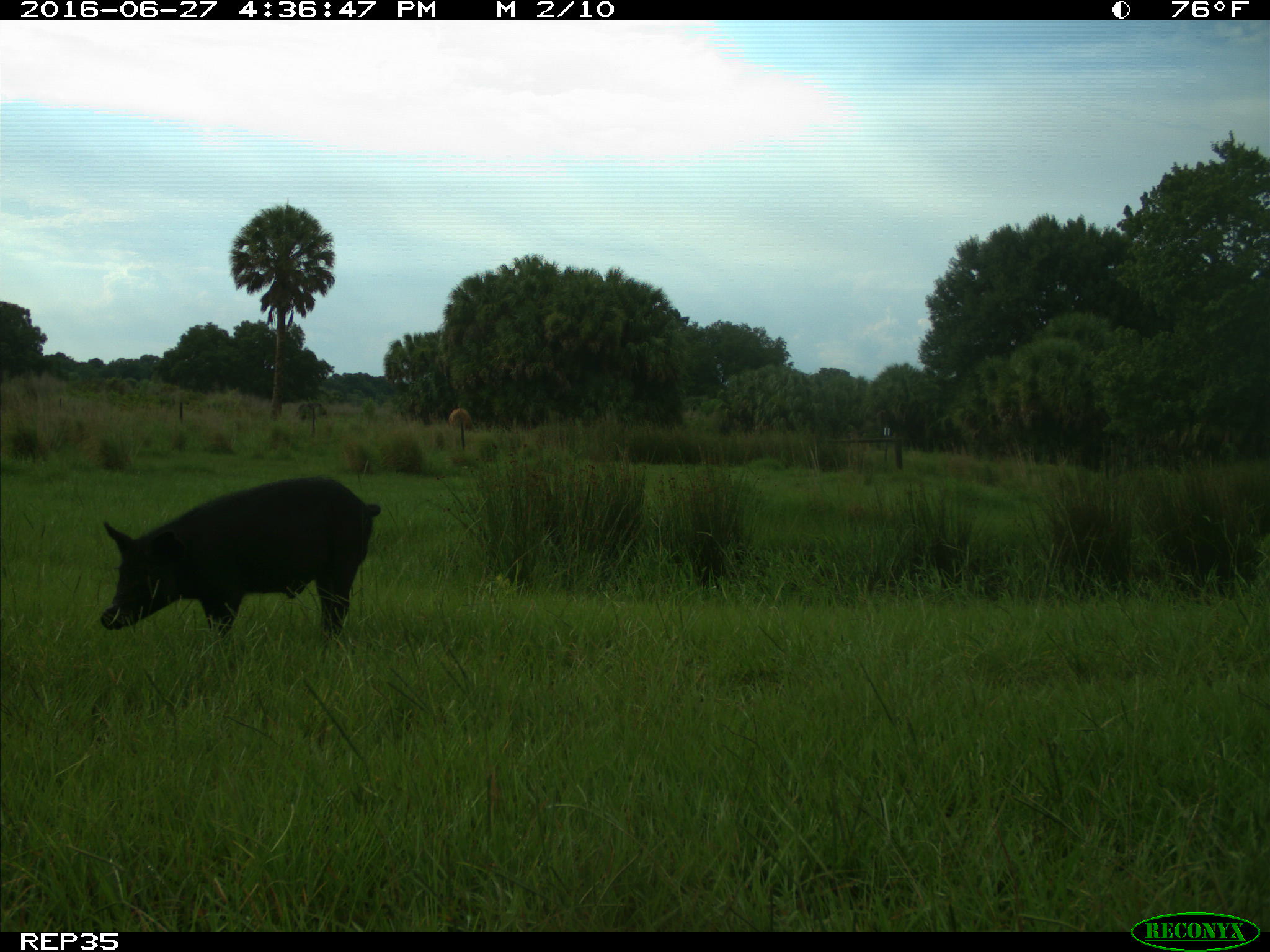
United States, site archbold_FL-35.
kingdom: Animalia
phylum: Chordata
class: Mammalia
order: Artiodactyla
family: Suidae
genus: Sus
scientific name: Sus scrofa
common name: wild boar